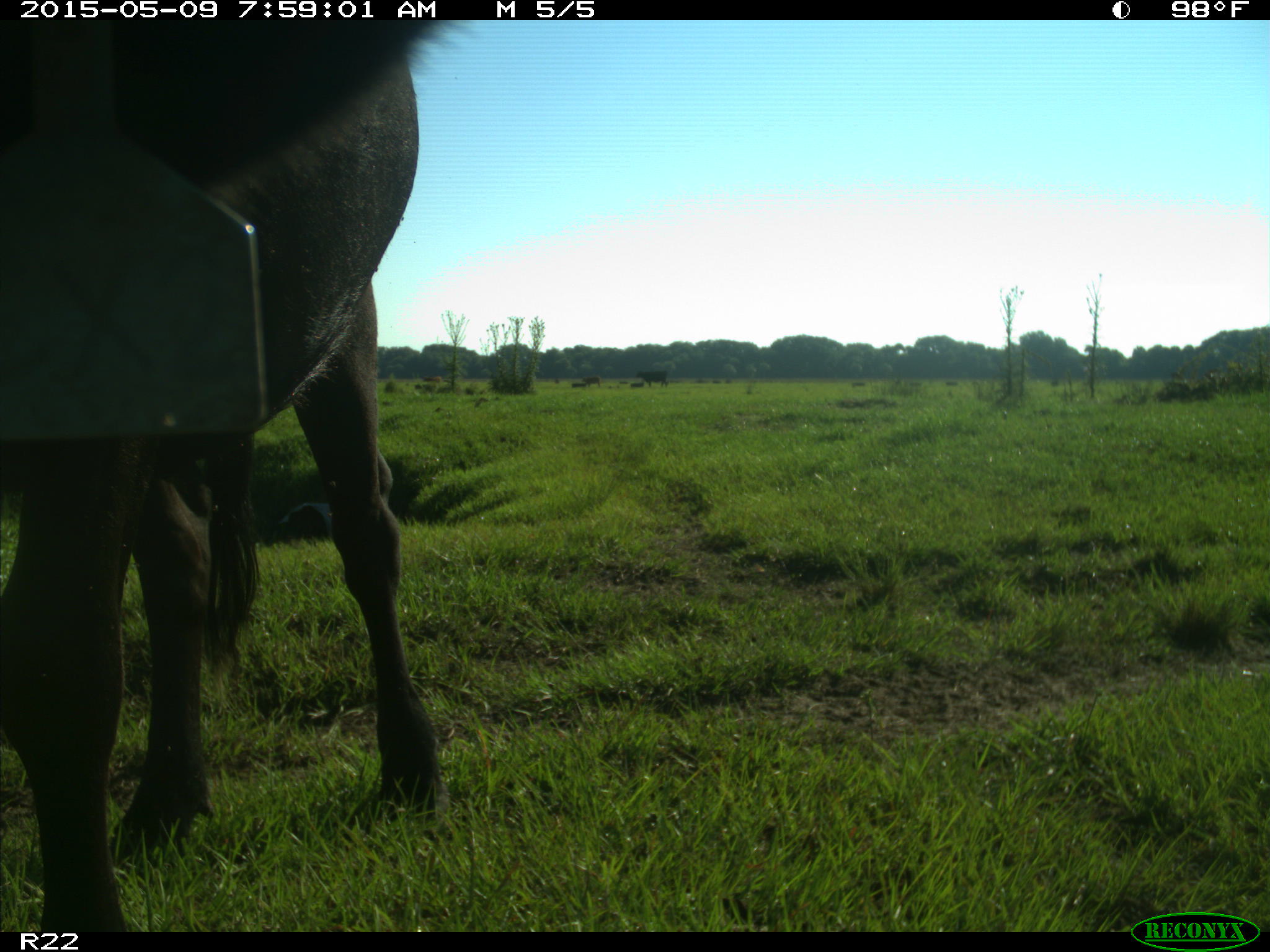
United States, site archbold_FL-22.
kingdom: Animalia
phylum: Chordata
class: Mammalia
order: Artiodactyla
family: Bovidae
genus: Bos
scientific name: Bos taurus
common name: domestic cow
Bos taurus (domestic cow).